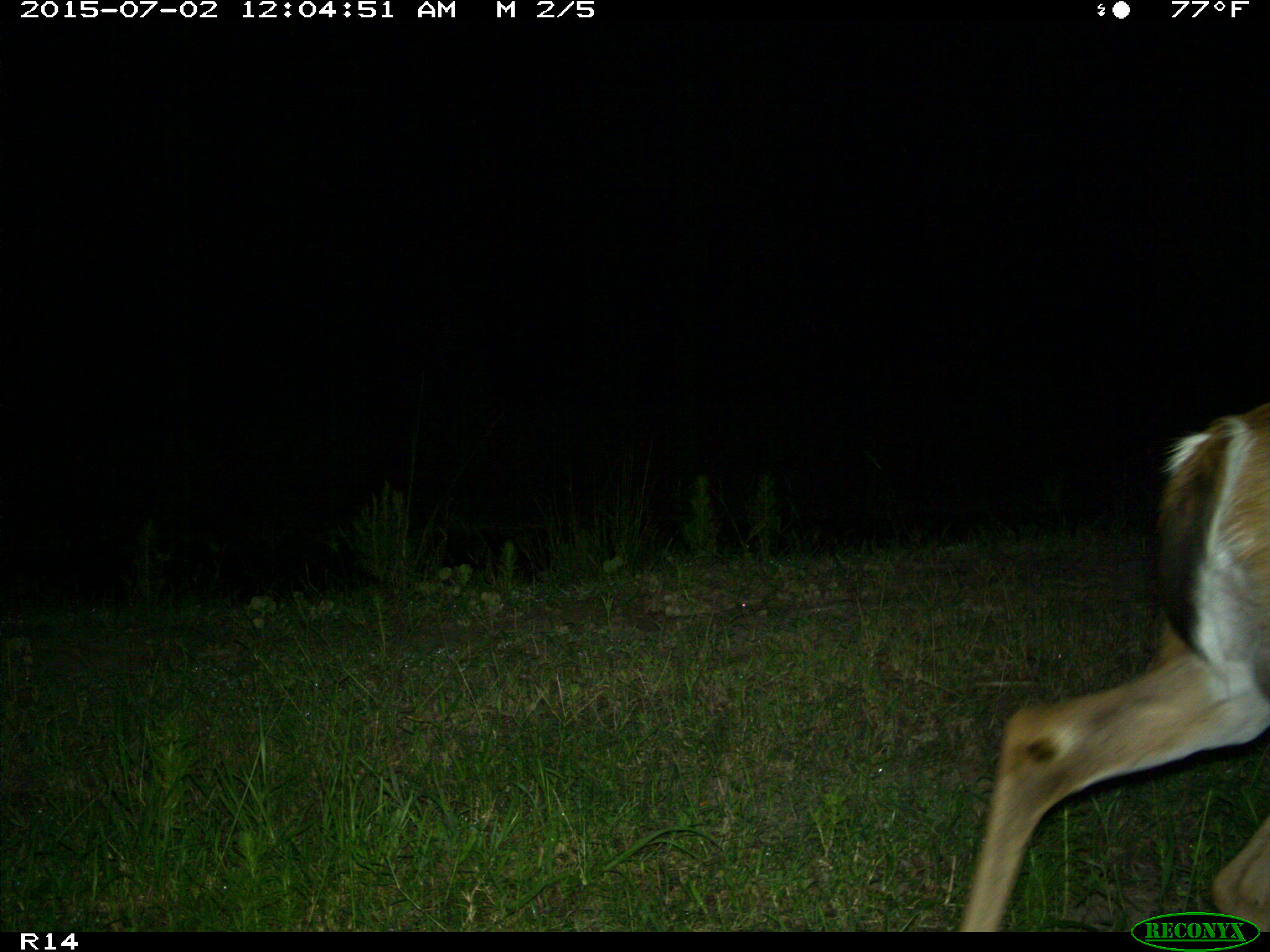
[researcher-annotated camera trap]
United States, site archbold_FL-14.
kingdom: Animalia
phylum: Chordata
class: Mammalia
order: Artiodactyla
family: Cervidae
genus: Odocoileus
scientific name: Odocoileus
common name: deer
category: unidentified deer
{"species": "unidentified deer (deer) (Odocoileus)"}